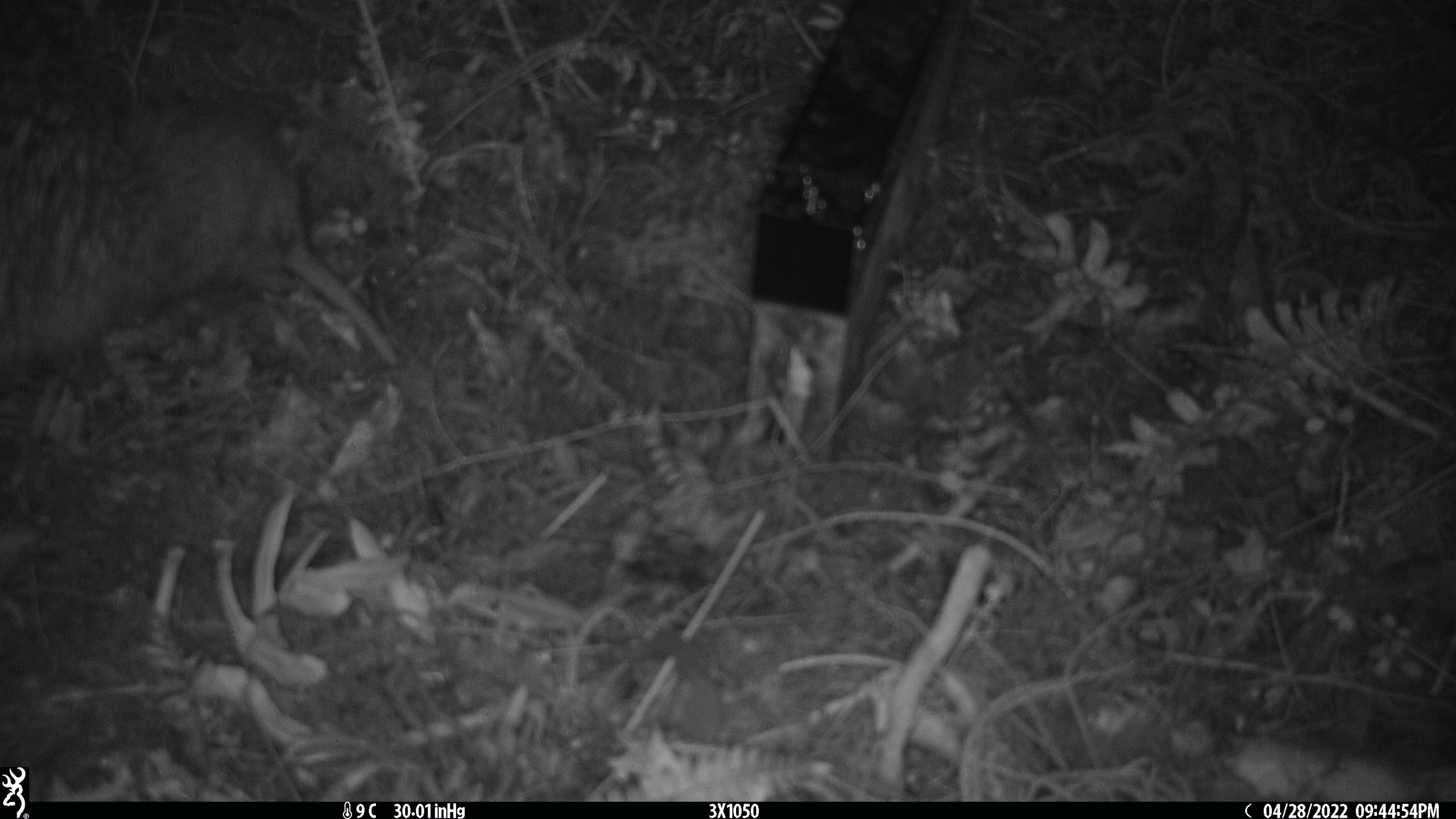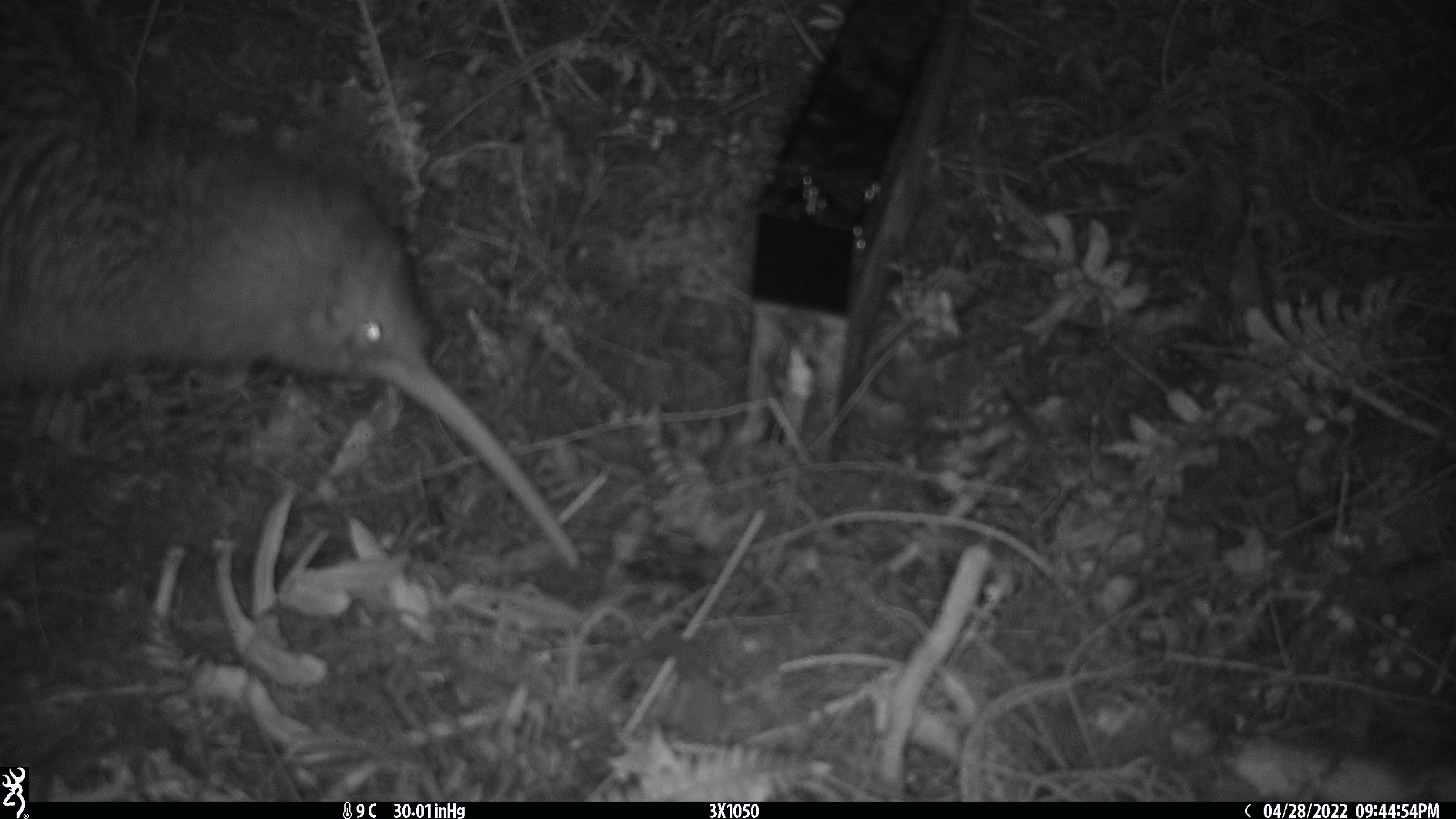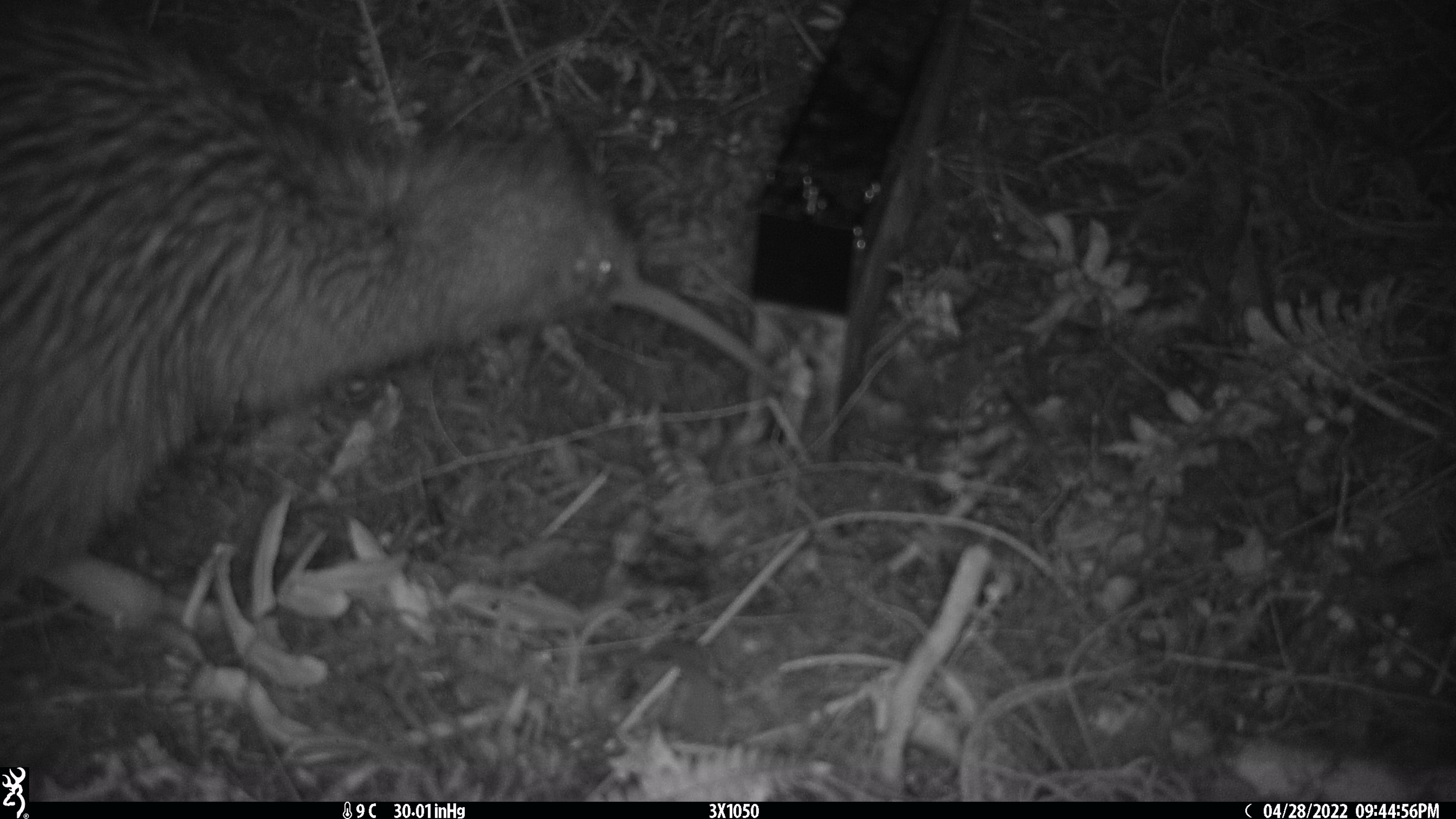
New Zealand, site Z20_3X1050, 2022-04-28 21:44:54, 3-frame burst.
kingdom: Animalia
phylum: Chordata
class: Aves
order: Apterygiformes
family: Apterygidae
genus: Apteryx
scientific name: Apteryx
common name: kiwi